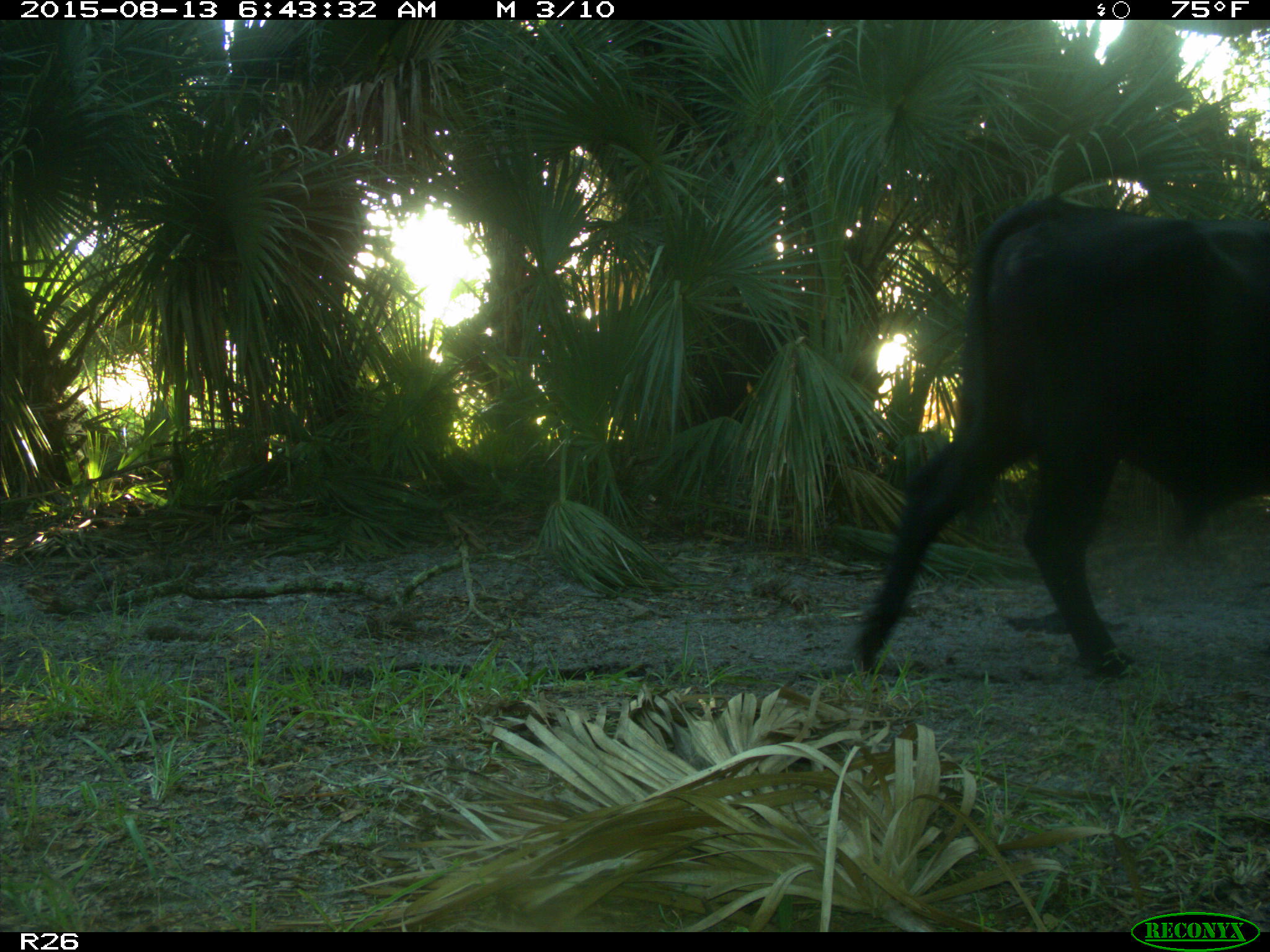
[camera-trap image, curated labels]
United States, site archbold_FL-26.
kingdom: Animalia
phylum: Chordata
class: Mammalia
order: Artiodactyla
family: Bovidae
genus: Bos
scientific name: Bos taurus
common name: domestic cow